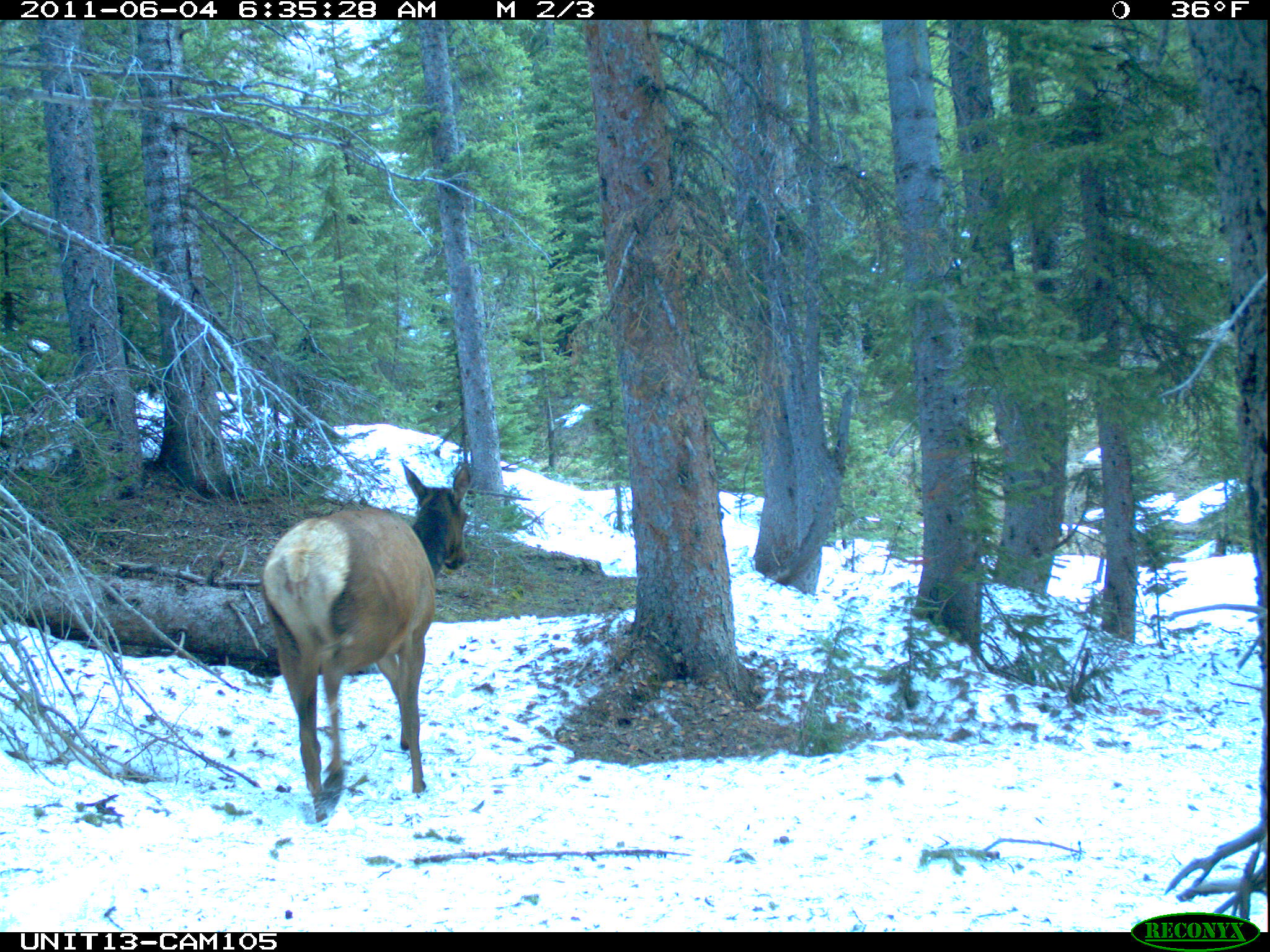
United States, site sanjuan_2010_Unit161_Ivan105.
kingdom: Animalia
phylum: Chordata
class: Mammalia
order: Artiodactyla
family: Cervidae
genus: Cervus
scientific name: Cervus elaphus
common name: red deer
Cervus elaphus (red deer).